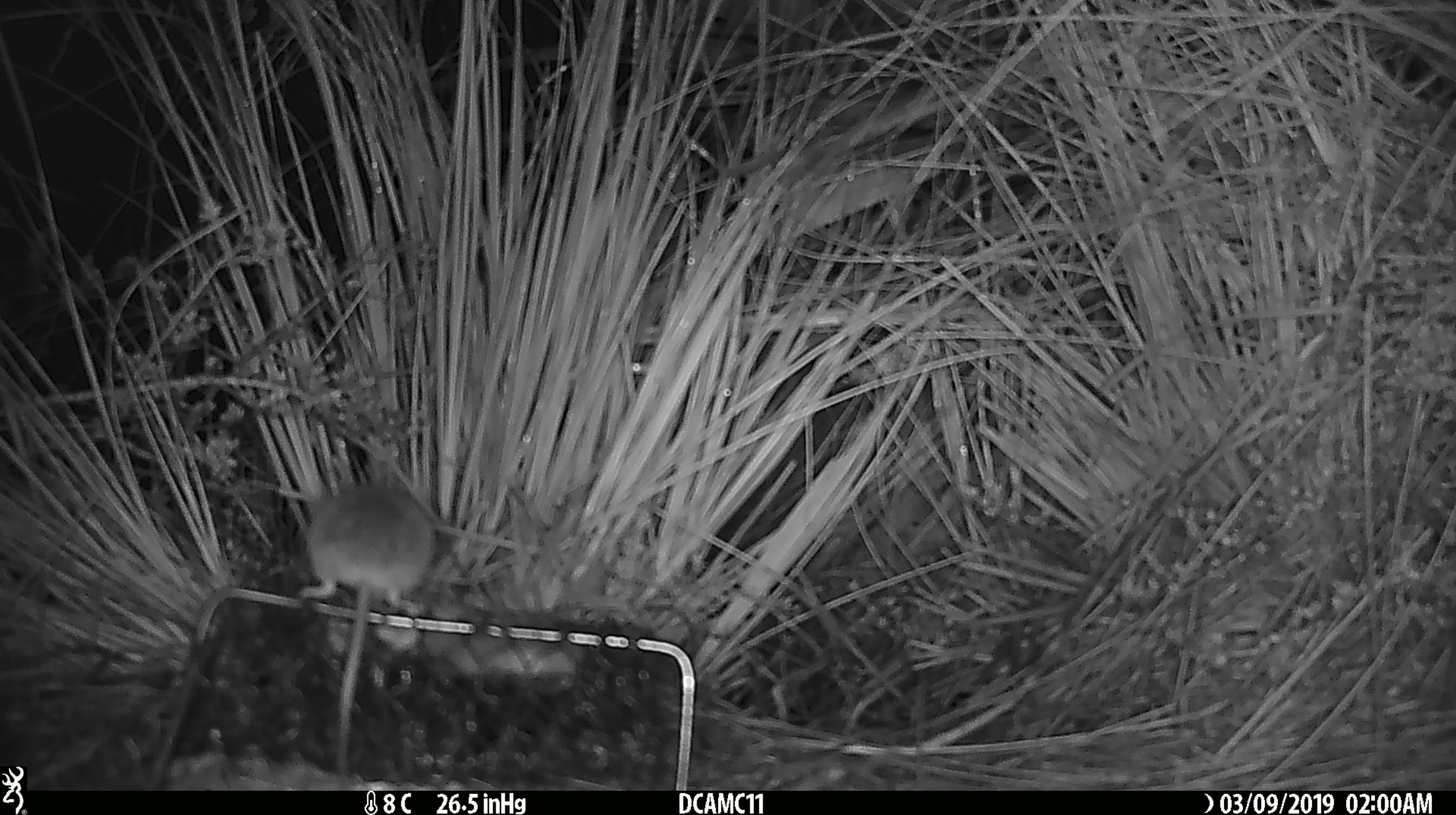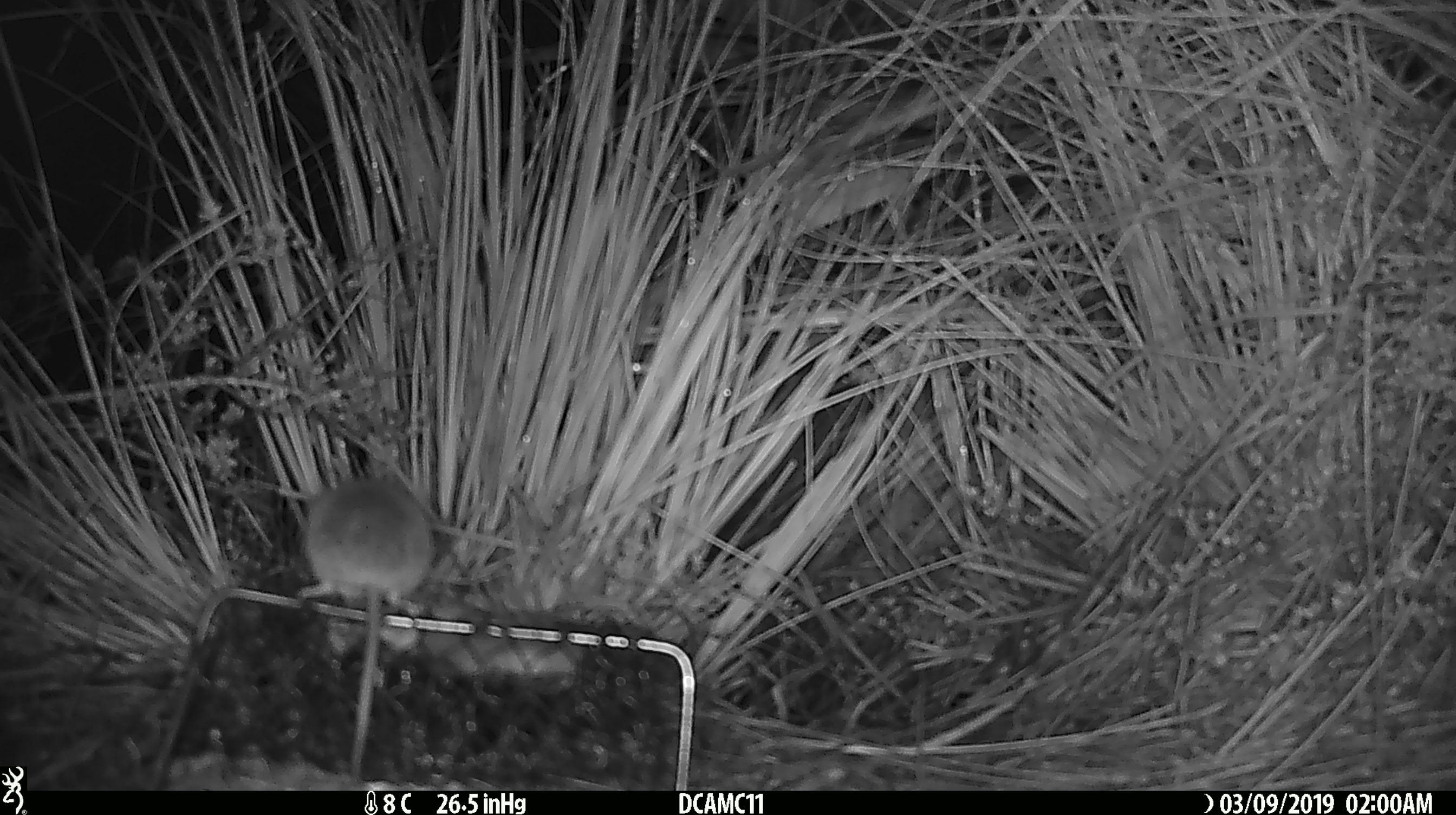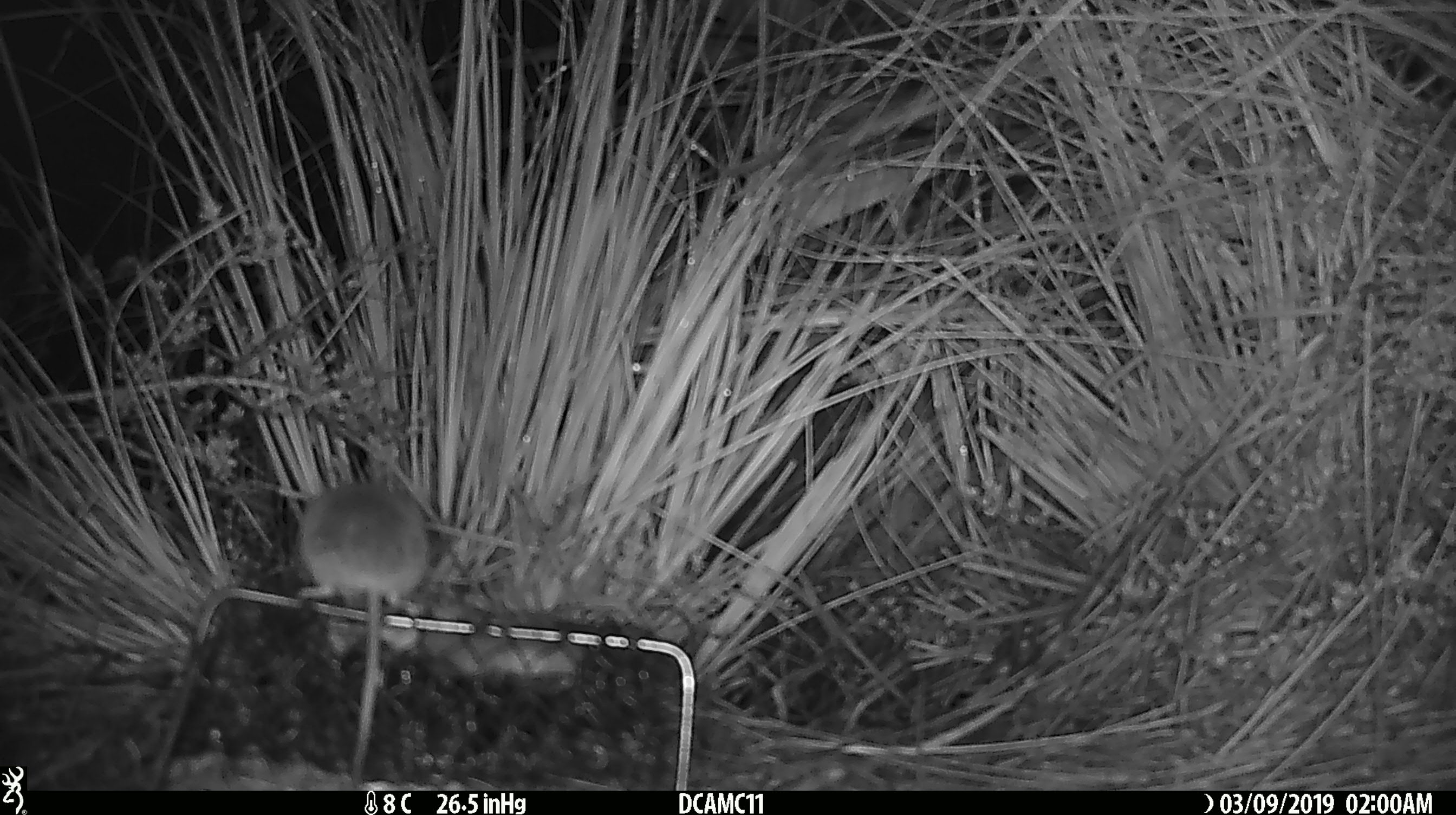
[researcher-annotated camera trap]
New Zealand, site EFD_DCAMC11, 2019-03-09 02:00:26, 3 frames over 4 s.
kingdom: Animalia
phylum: Chordata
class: Mammalia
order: Rodentia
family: Muridae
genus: Mus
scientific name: Mus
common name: mouse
Mouse (Mus).